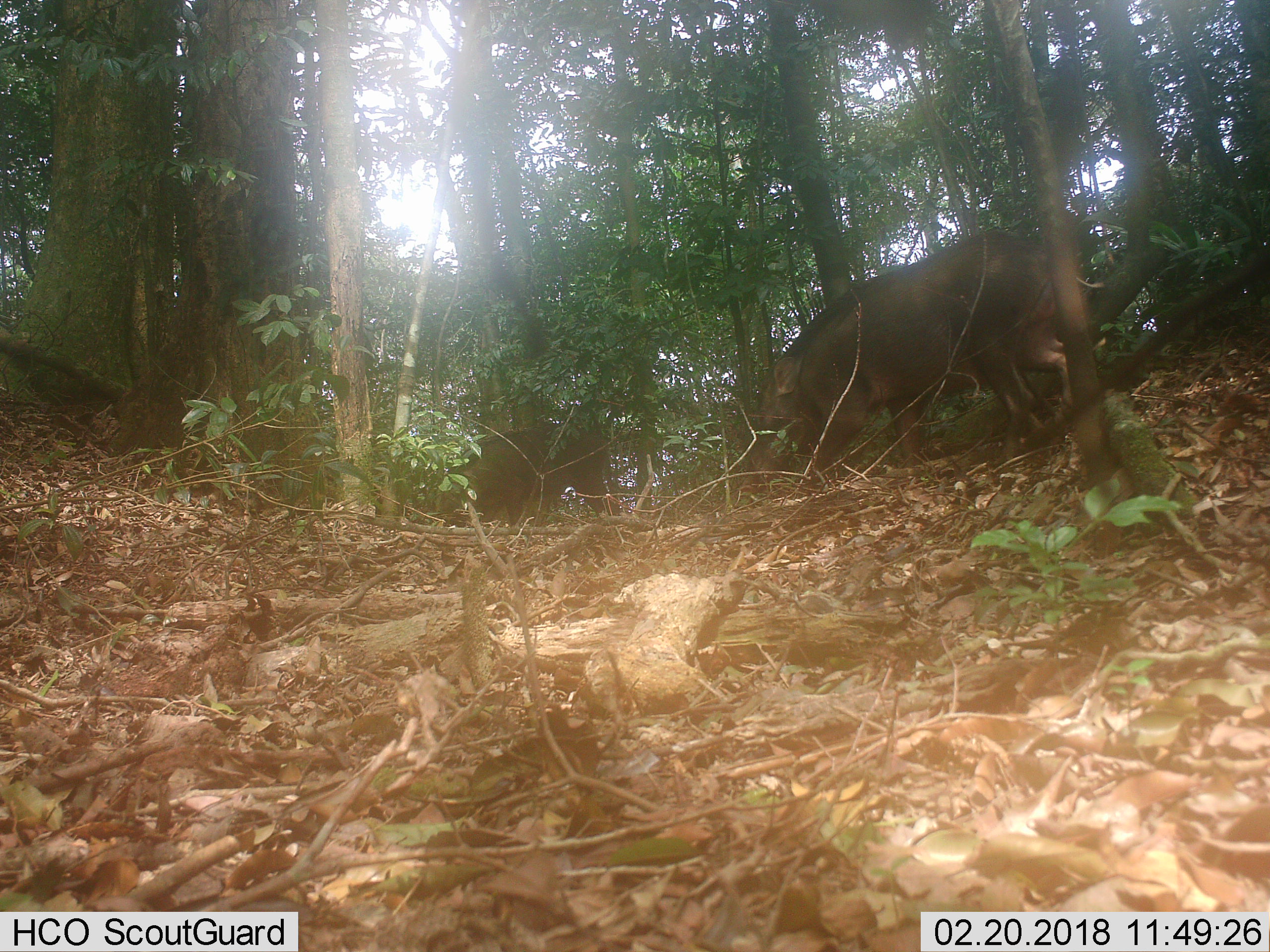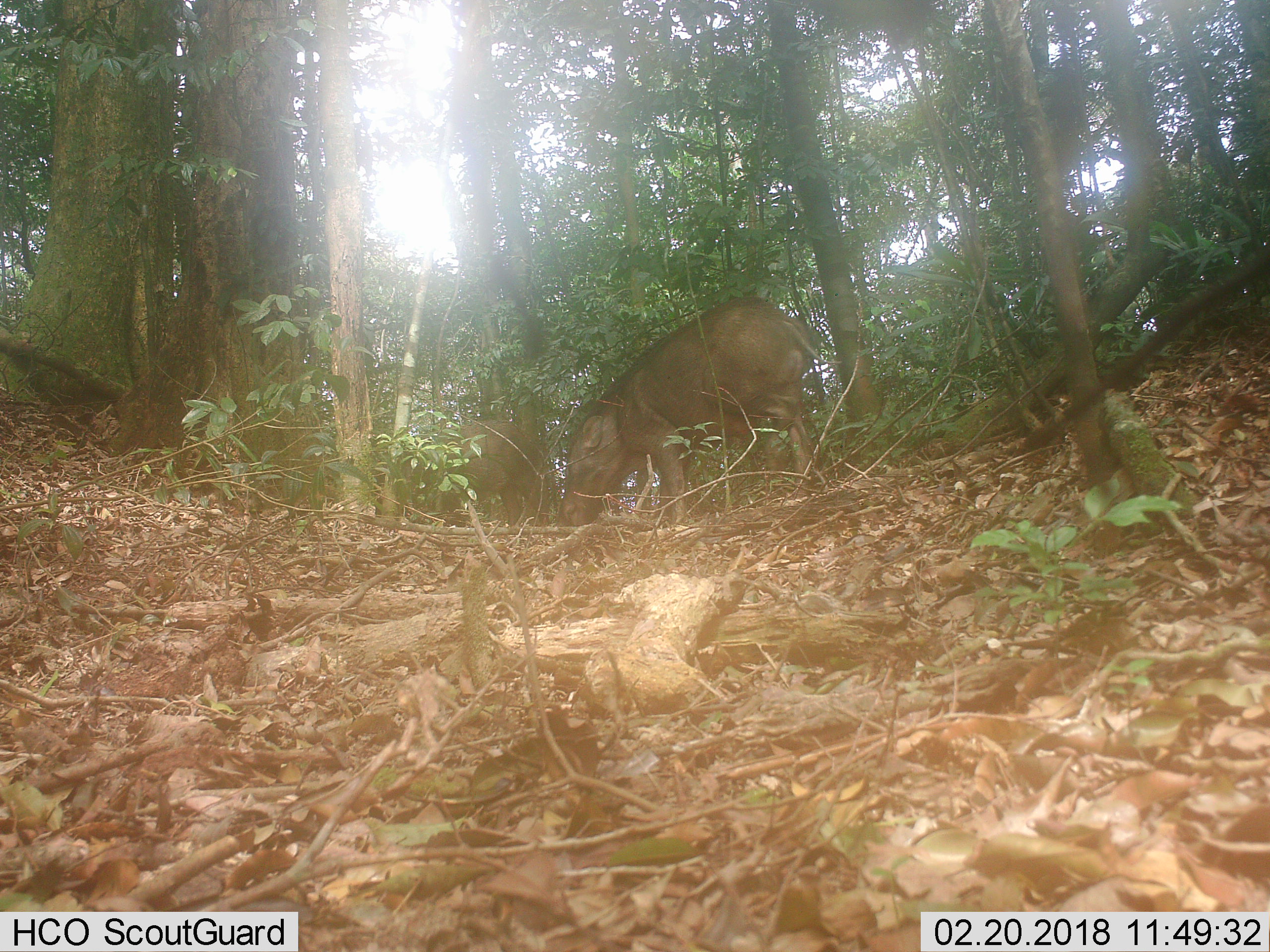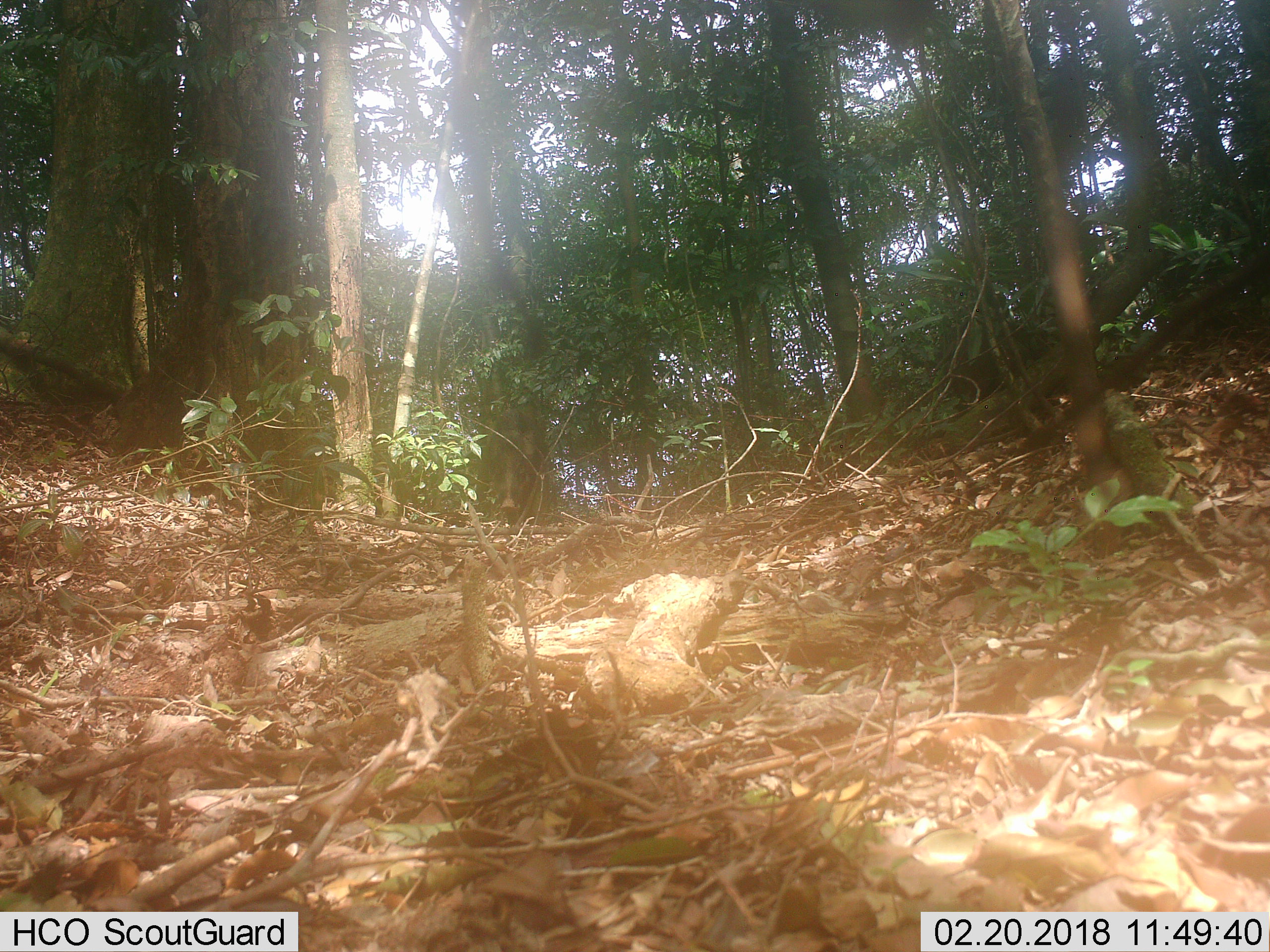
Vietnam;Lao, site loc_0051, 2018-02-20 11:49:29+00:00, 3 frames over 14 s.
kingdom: Animalia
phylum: Chordata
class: Mammalia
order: Artiodactyla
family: Suidae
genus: Sus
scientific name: Sus scrofa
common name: eurasian wild pig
Eurasian wild pig (Sus scrofa). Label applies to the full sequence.